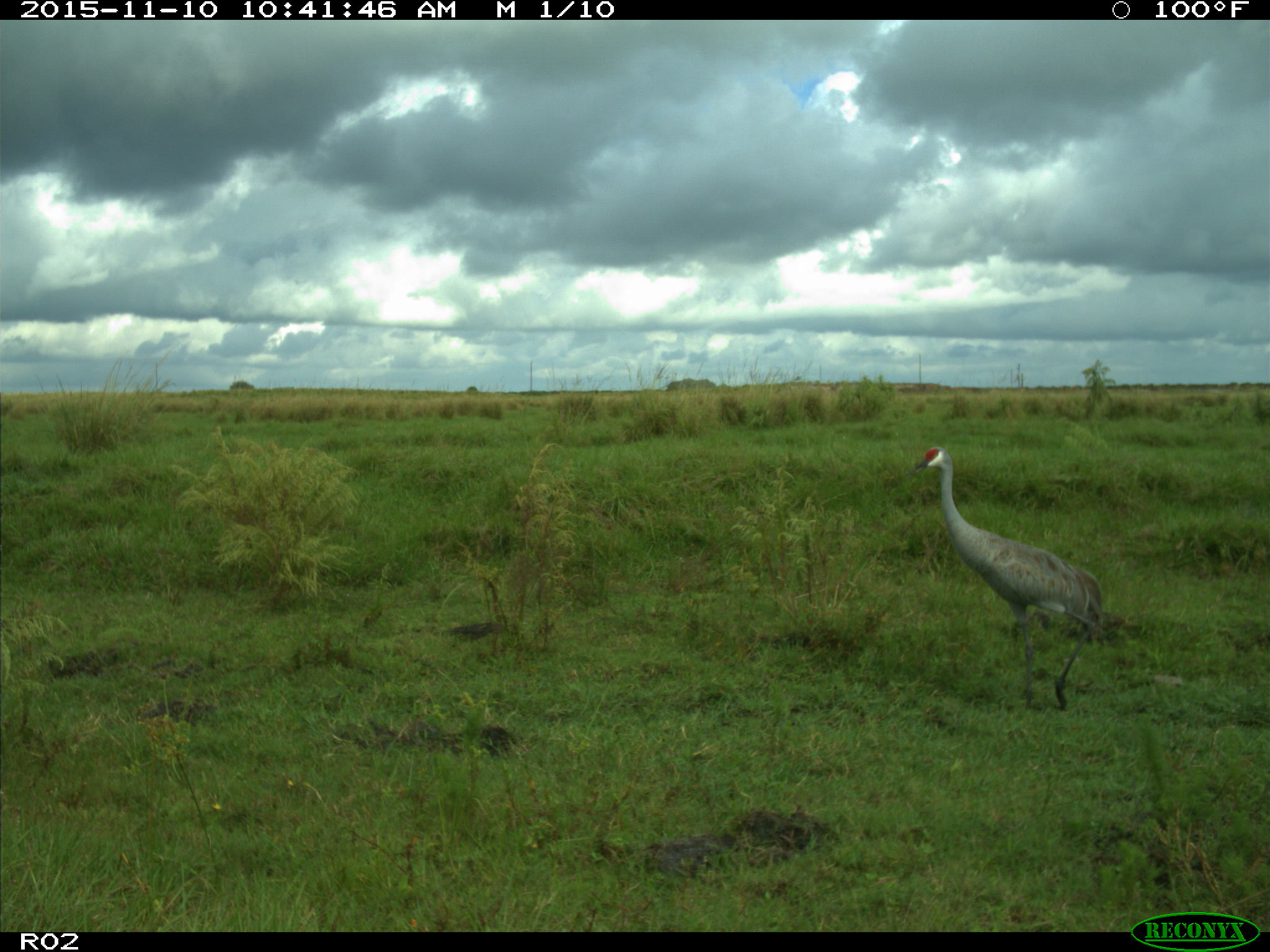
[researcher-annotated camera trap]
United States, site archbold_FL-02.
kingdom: Animalia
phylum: Chordata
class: Aves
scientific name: Aves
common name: birds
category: unidentified bird